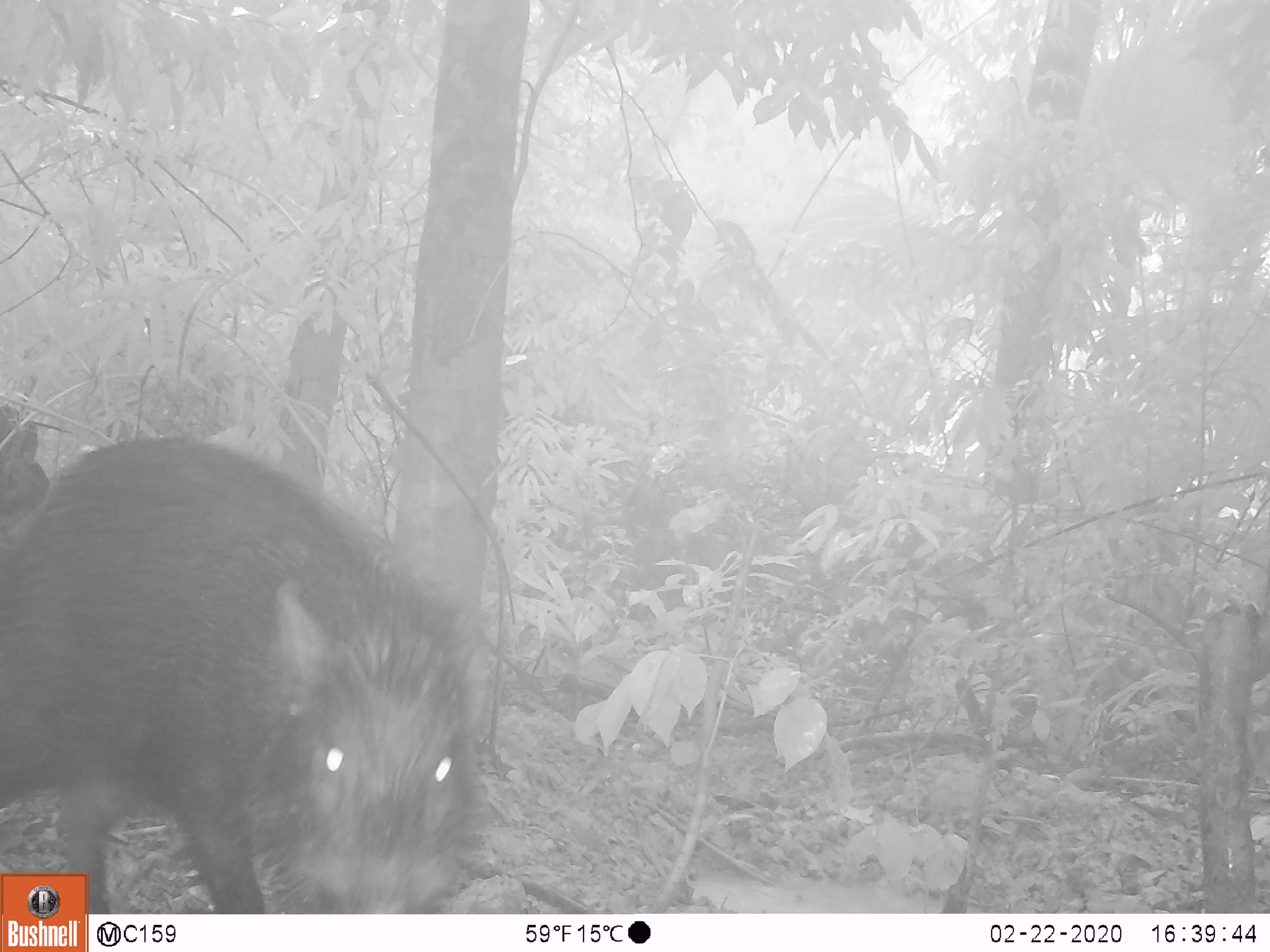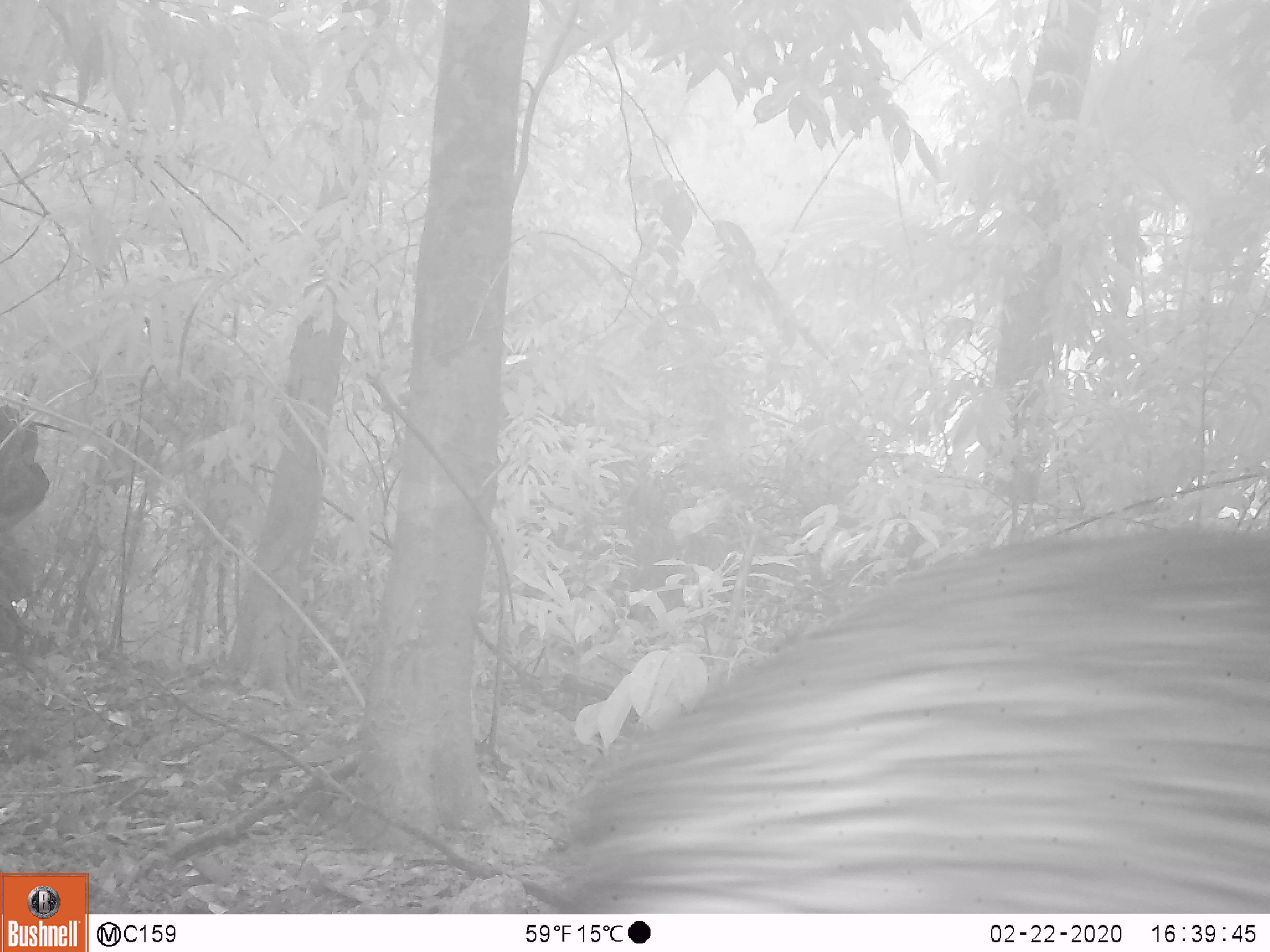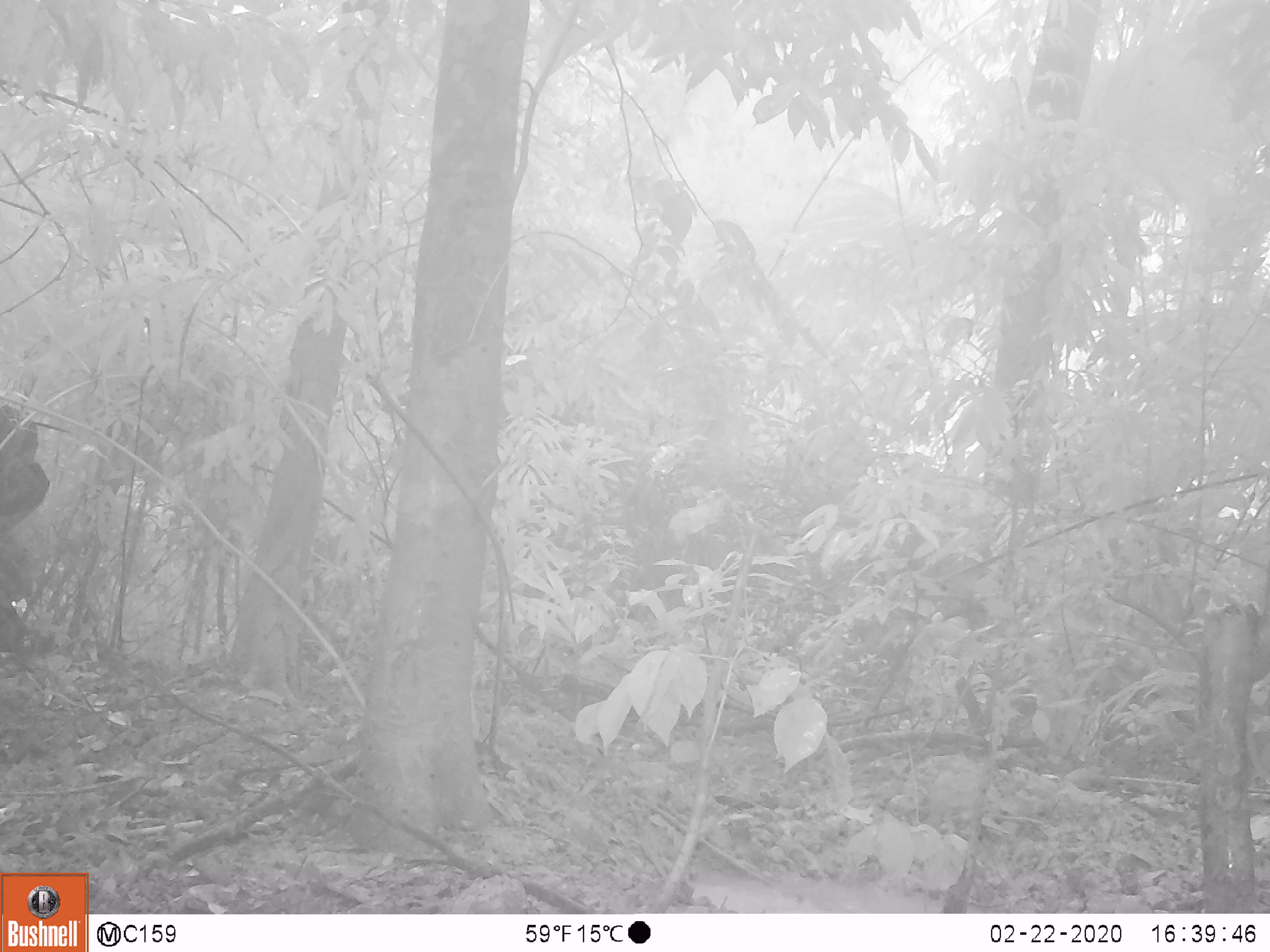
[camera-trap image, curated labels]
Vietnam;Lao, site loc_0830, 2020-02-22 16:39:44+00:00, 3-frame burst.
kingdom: Animalia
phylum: Chordata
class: Mammalia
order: Artiodactyla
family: Suidae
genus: Sus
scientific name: Sus scrofa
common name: eurasian wild pig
Eurasian wild pig (Sus scrofa). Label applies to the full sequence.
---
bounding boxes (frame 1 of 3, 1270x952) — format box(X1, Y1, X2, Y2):
eurasian wild pig: box(0, 435, 499, 914)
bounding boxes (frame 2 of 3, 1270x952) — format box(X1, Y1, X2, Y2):
eurasian wild pig: box(551, 529, 1270, 913)